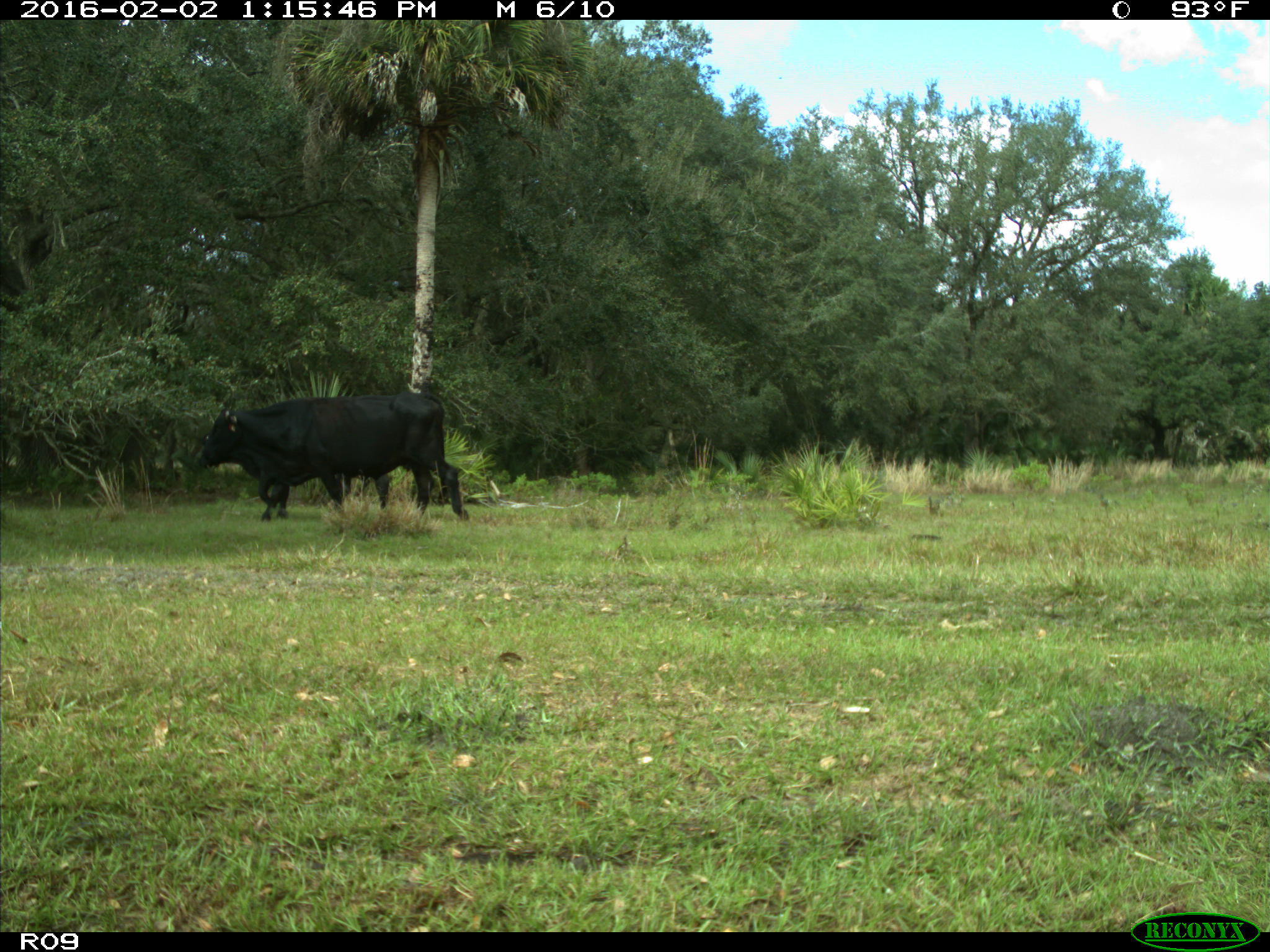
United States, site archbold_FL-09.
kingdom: Animalia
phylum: Chordata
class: Mammalia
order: Artiodactyla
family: Bovidae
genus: Bos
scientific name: Bos taurus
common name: domestic cow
Bos taurus (domestic cow).